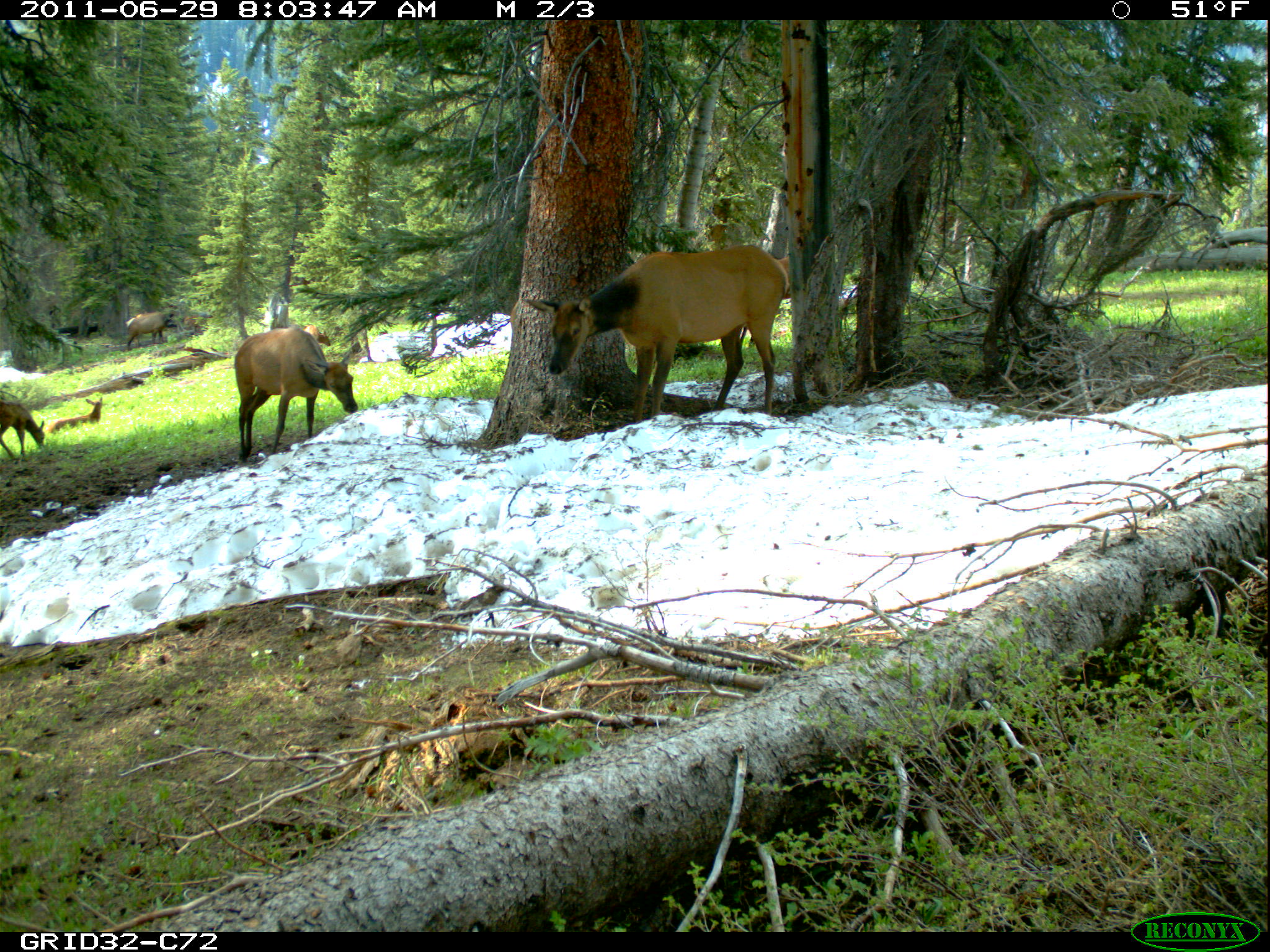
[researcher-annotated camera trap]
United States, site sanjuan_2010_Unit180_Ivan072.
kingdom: Animalia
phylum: Chordata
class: Mammalia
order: Artiodactyla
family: Cervidae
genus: Cervus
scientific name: Cervus elaphus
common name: red deer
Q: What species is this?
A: Cervus elaphus (red deer).